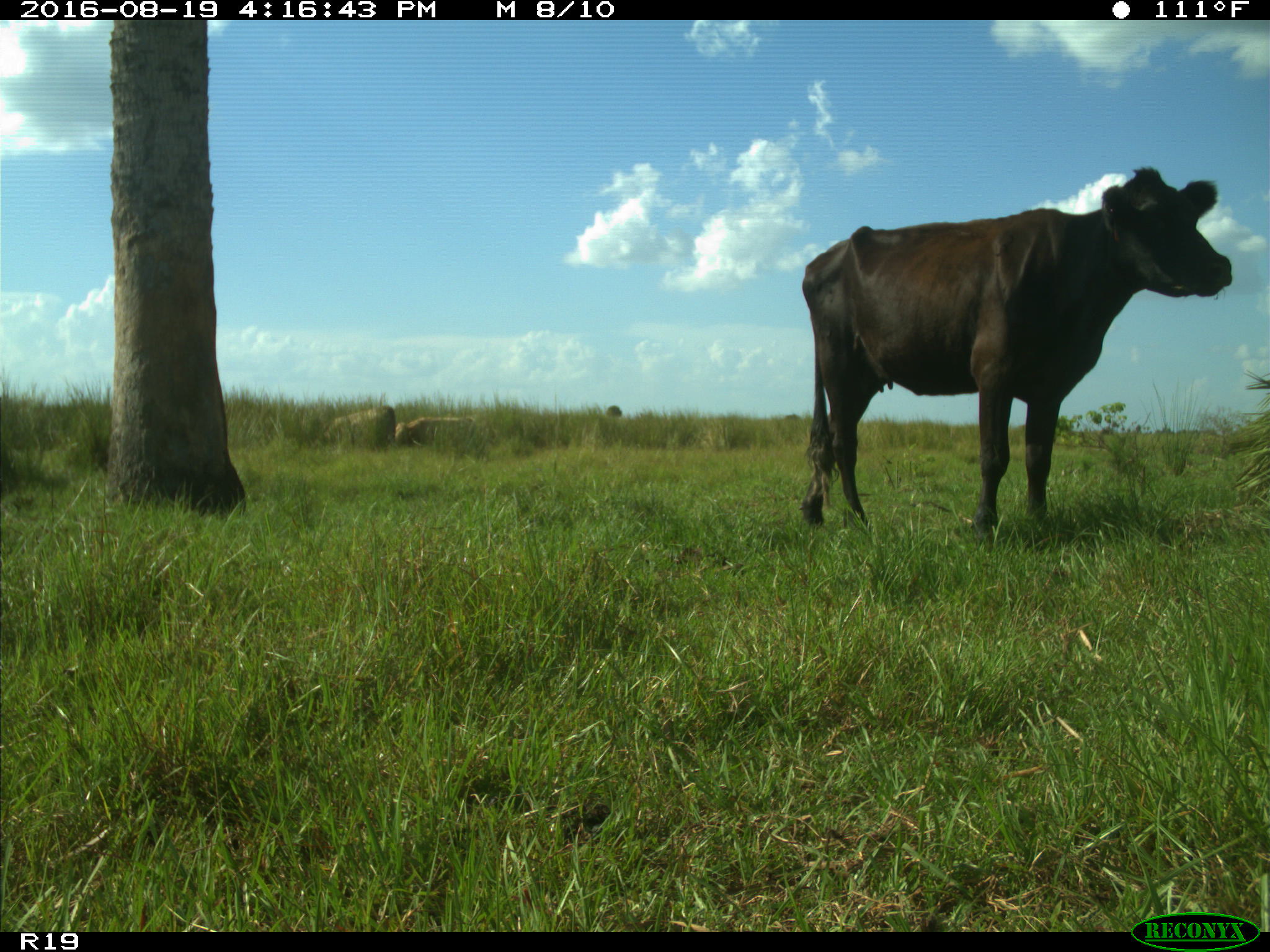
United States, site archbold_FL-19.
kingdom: Animalia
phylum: Chordata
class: Mammalia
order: Artiodactyla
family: Bovidae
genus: Bos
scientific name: Bos taurus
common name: domestic cow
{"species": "Bos taurus (domestic cow)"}